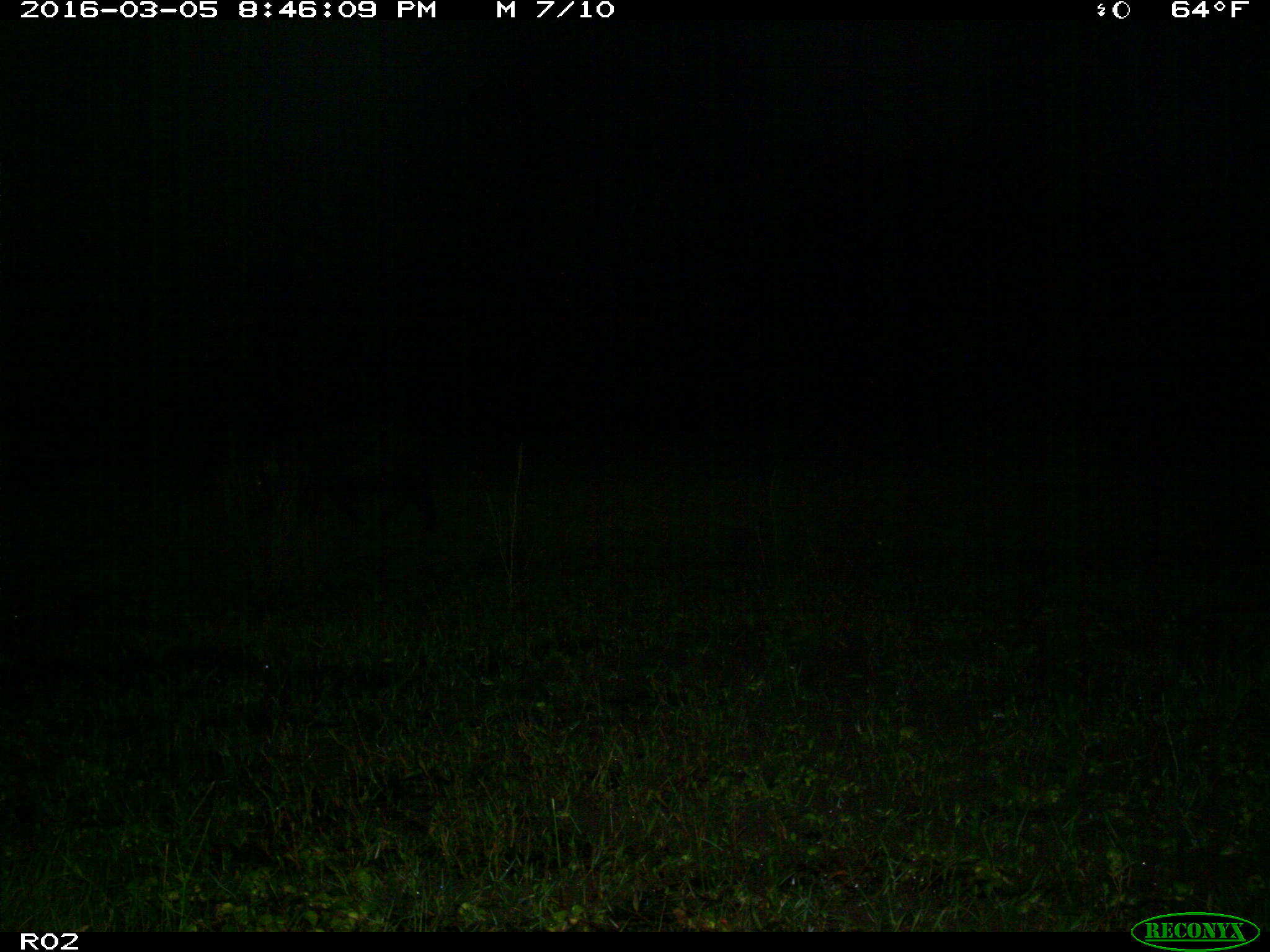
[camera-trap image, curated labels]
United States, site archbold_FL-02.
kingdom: Animalia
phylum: Chordata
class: Mammalia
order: Artiodactyla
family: Suidae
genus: Sus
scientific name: Sus scrofa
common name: wild boar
Sus scrofa (wild boar).